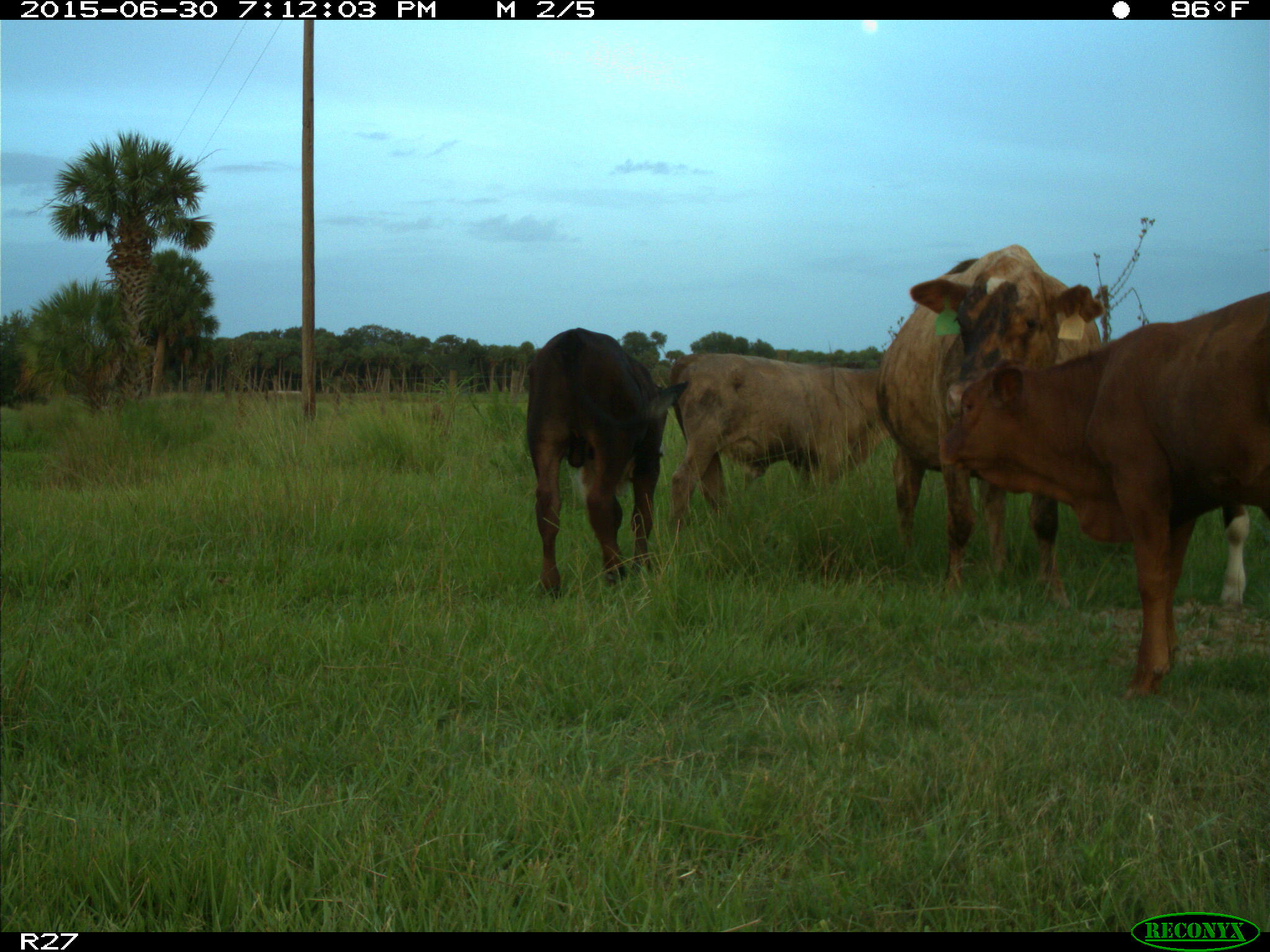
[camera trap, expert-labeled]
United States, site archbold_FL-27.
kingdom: Animalia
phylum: Chordata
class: Mammalia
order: Artiodactyla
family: Bovidae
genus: Bos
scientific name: Bos taurus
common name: domestic cow